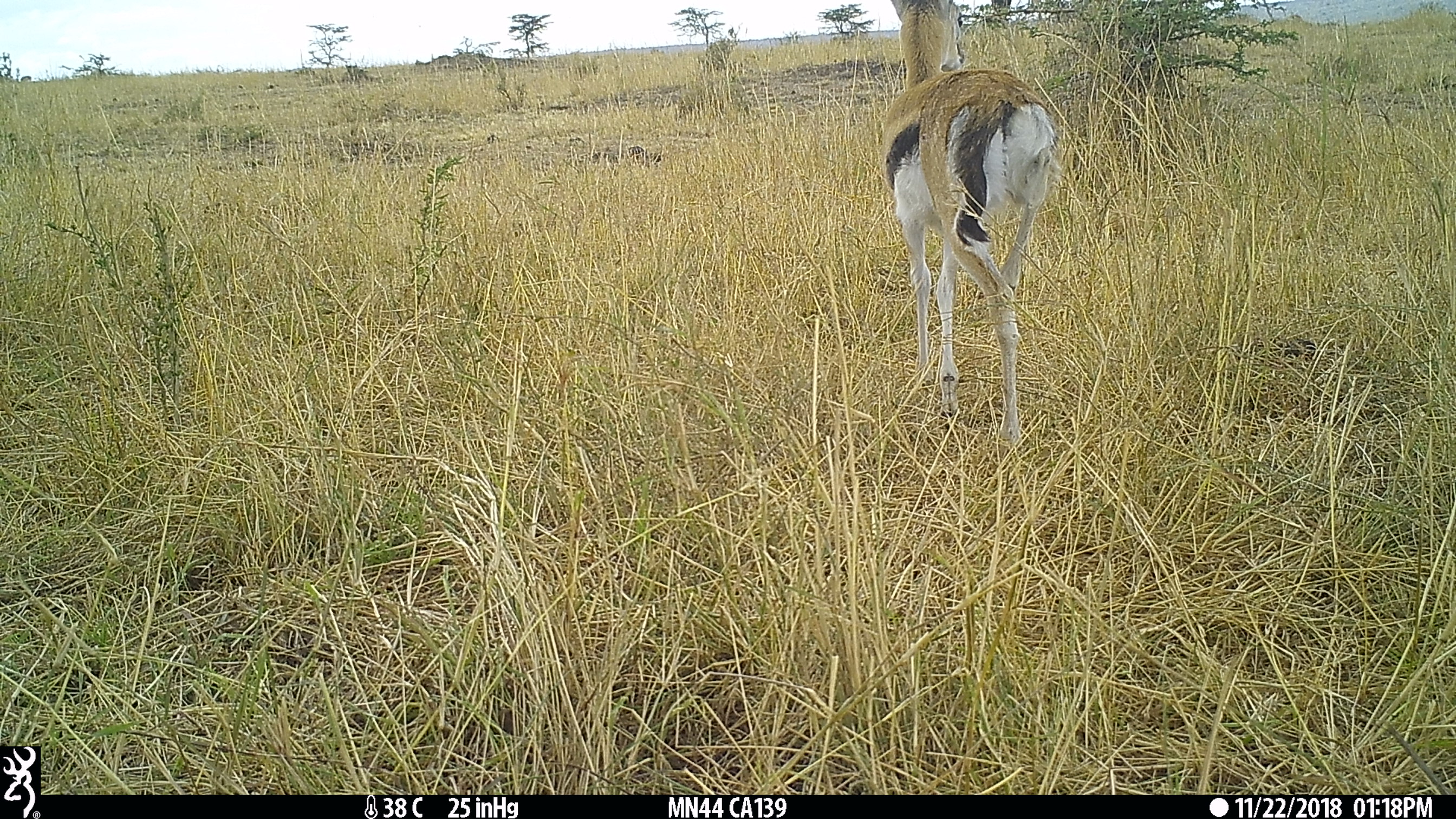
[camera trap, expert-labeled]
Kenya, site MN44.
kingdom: Animalia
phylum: Chordata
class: Mammalia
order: Artiodactyla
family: Bovidae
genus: Eudorcas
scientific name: Eudorcas thomsonii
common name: thomon's gazelle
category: gazelle thomsons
Gazelle thomsons (thomon's gazelle) (Eudorcas thomsonii).